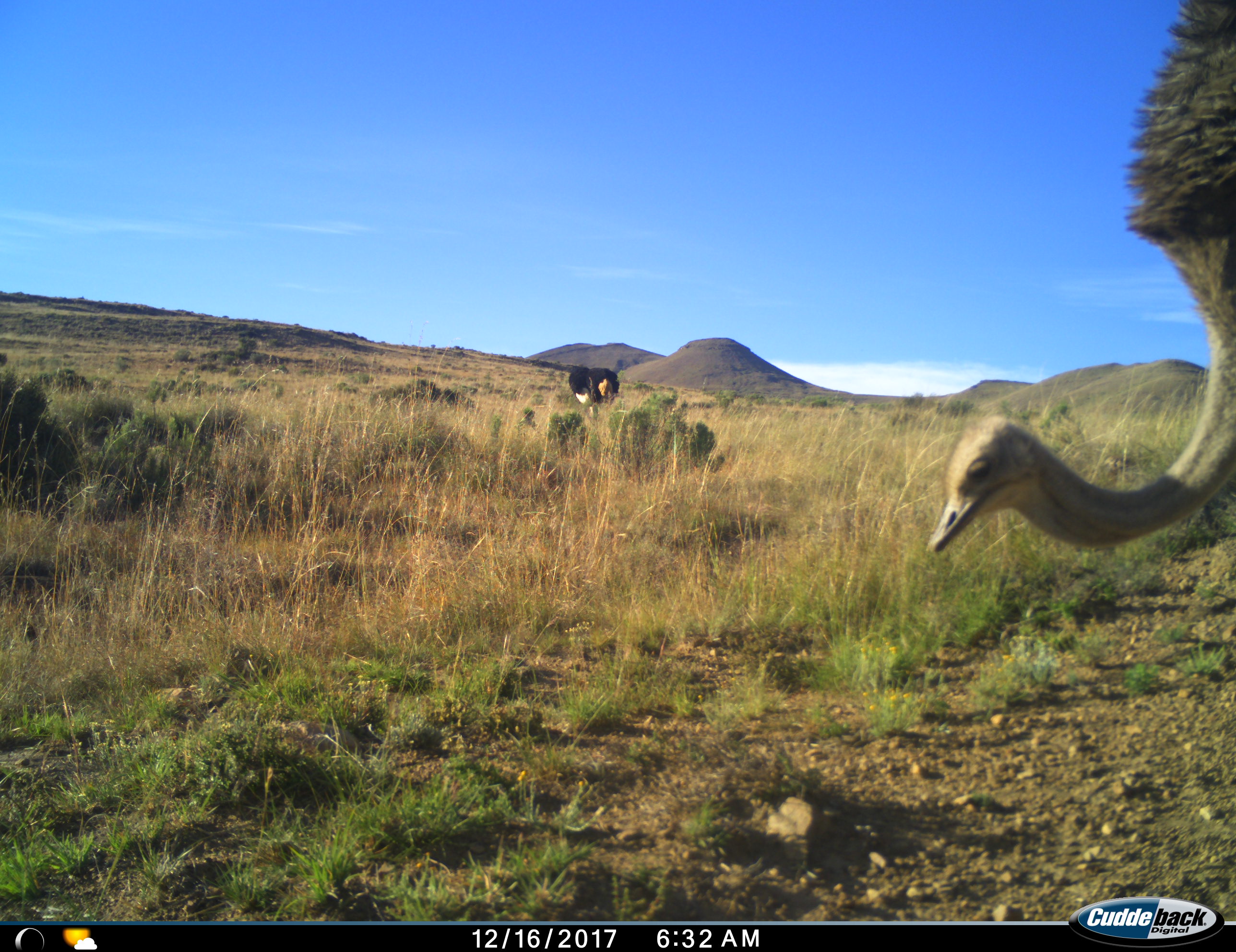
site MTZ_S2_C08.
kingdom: Animalia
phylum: Chordata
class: Aves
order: Struthioniformes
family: Struthionidae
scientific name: Struthionidae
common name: ostrich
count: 2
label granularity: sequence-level